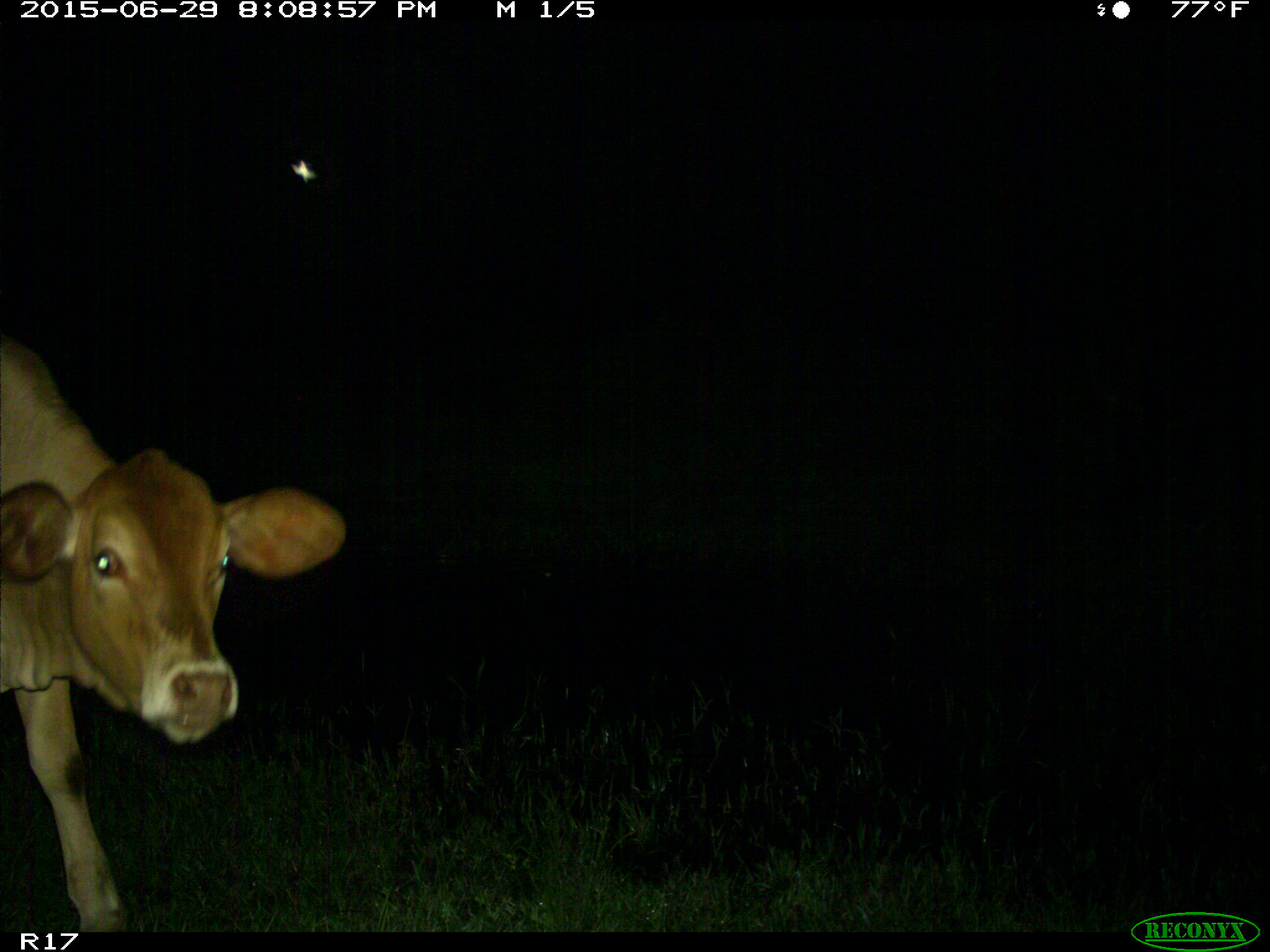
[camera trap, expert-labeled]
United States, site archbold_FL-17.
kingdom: Animalia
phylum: Chordata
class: Mammalia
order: Artiodactyla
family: Bovidae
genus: Bos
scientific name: Bos taurus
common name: domestic cow